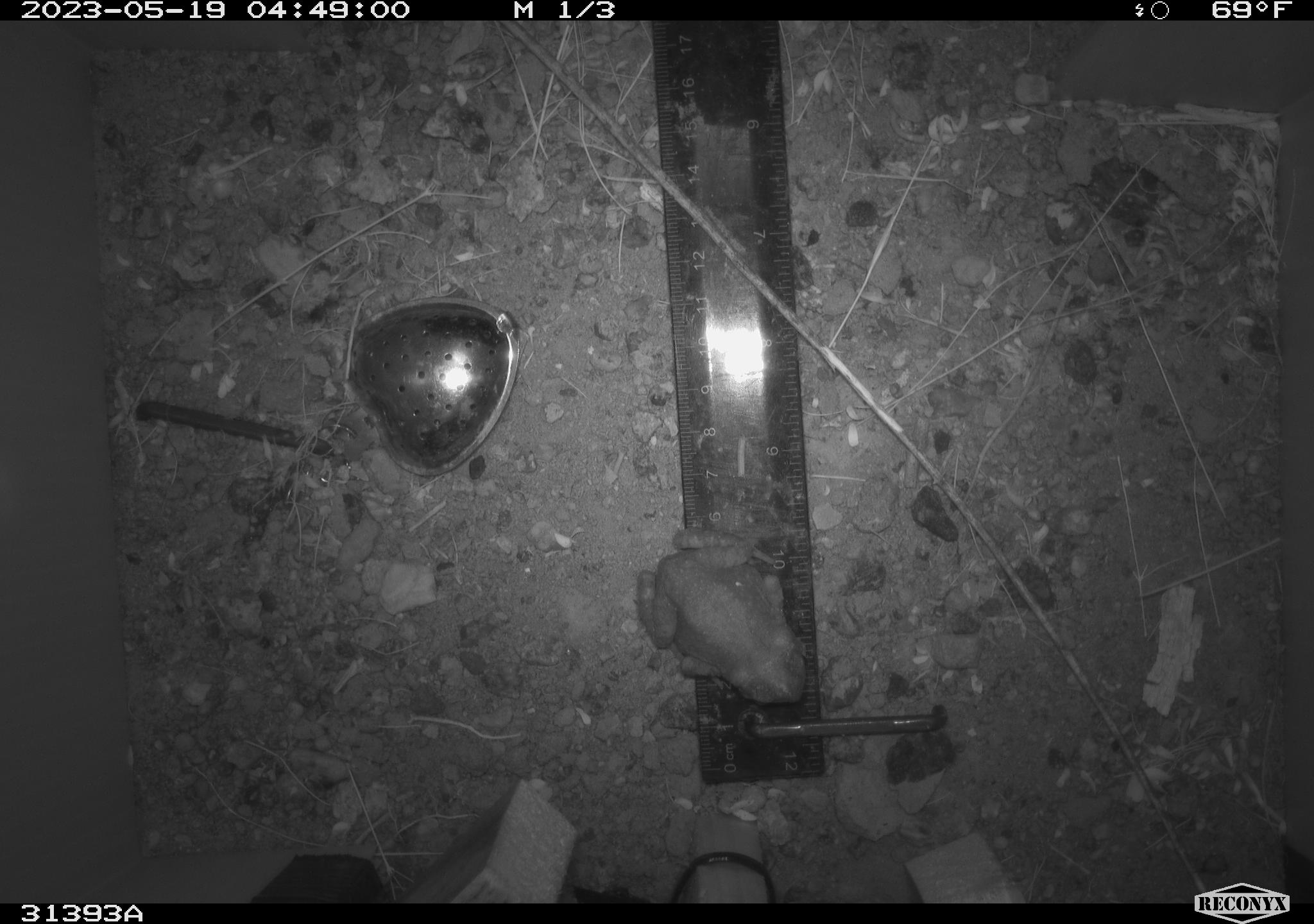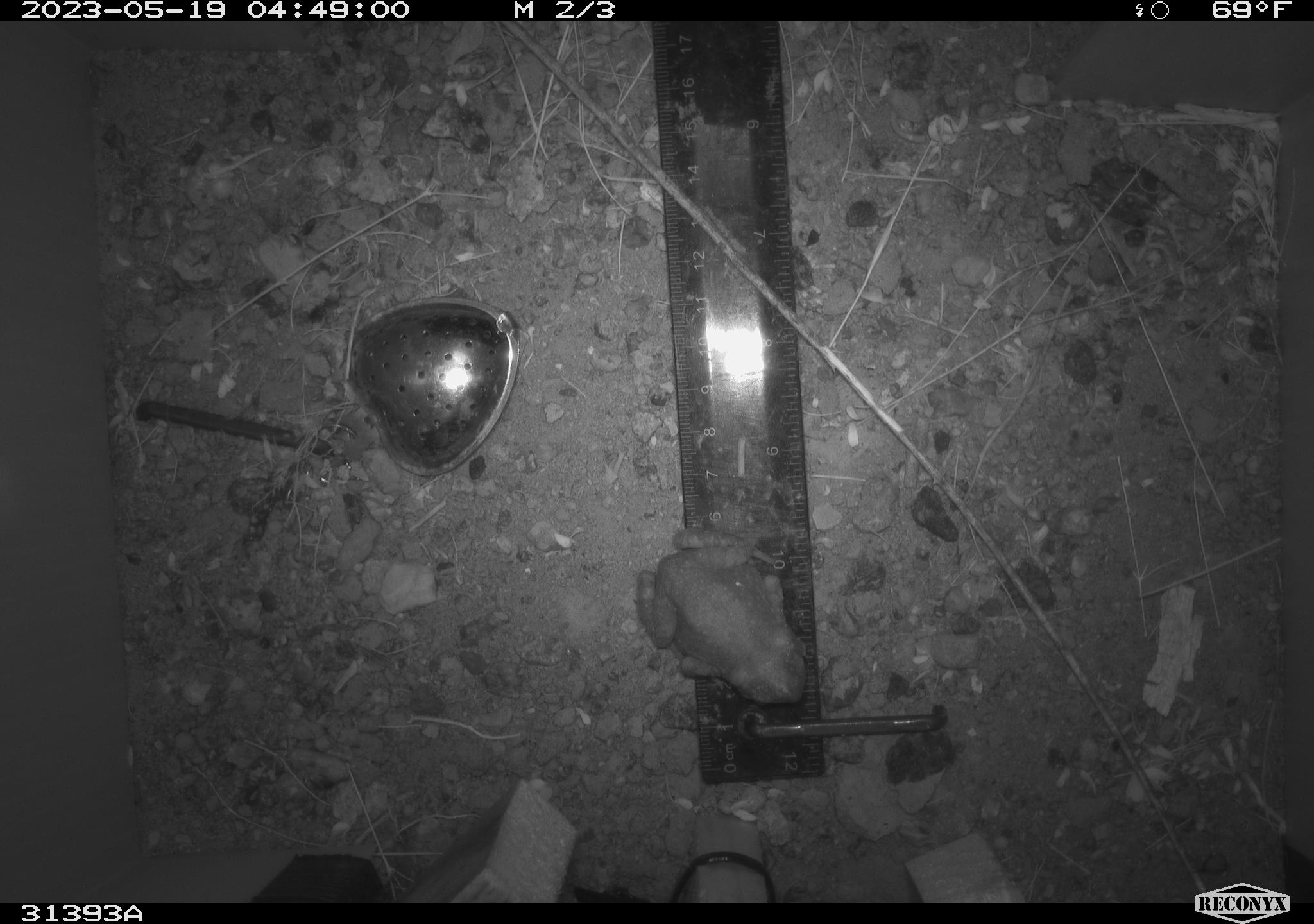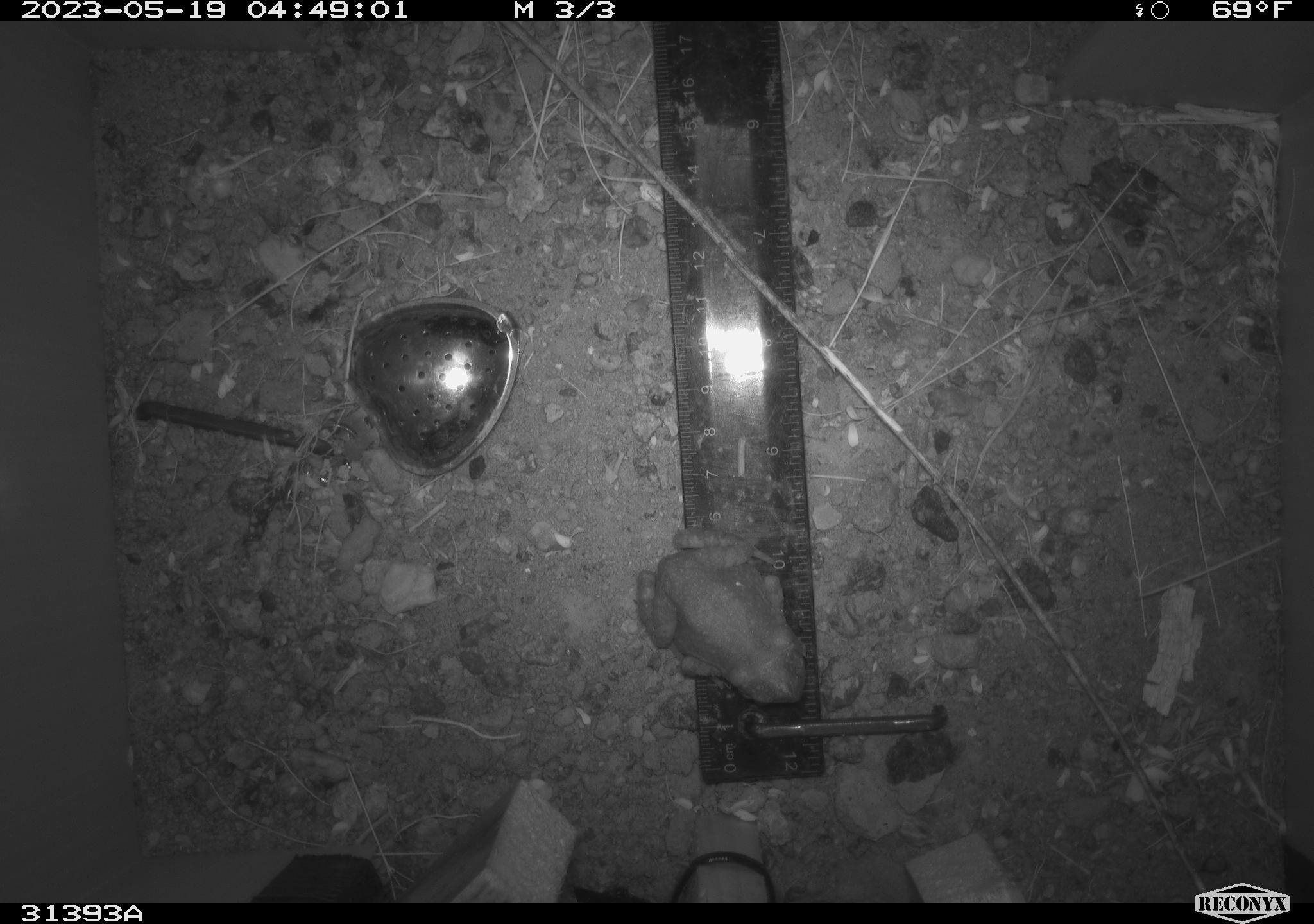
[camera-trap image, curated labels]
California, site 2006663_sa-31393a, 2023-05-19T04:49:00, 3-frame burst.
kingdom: Animalia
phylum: Chordata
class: Amphibia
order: Anura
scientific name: Anura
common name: frogs